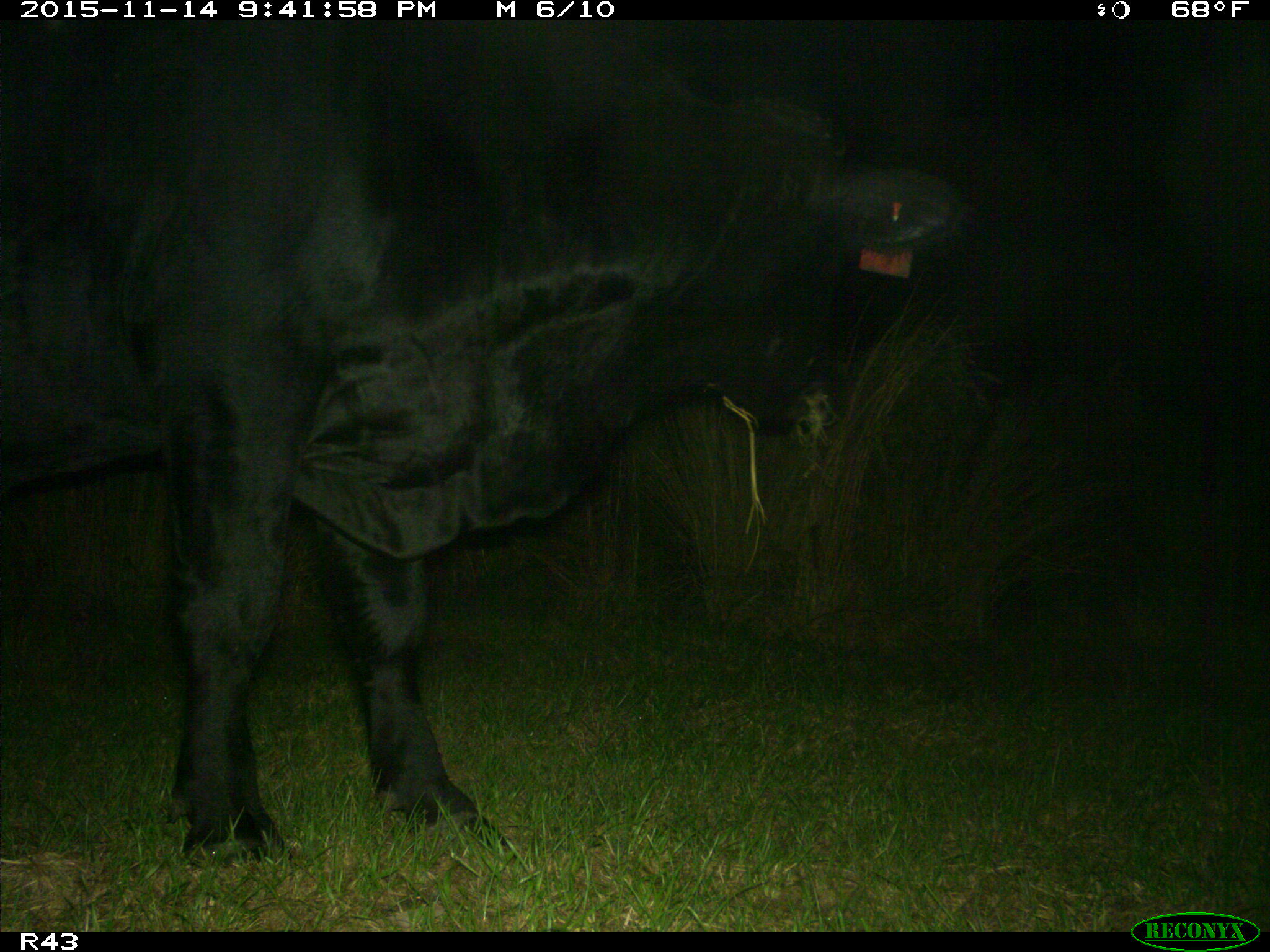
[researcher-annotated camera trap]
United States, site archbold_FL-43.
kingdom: Animalia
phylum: Chordata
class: Mammalia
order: Artiodactyla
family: Bovidae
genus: Bos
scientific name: Bos taurus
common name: domestic cow